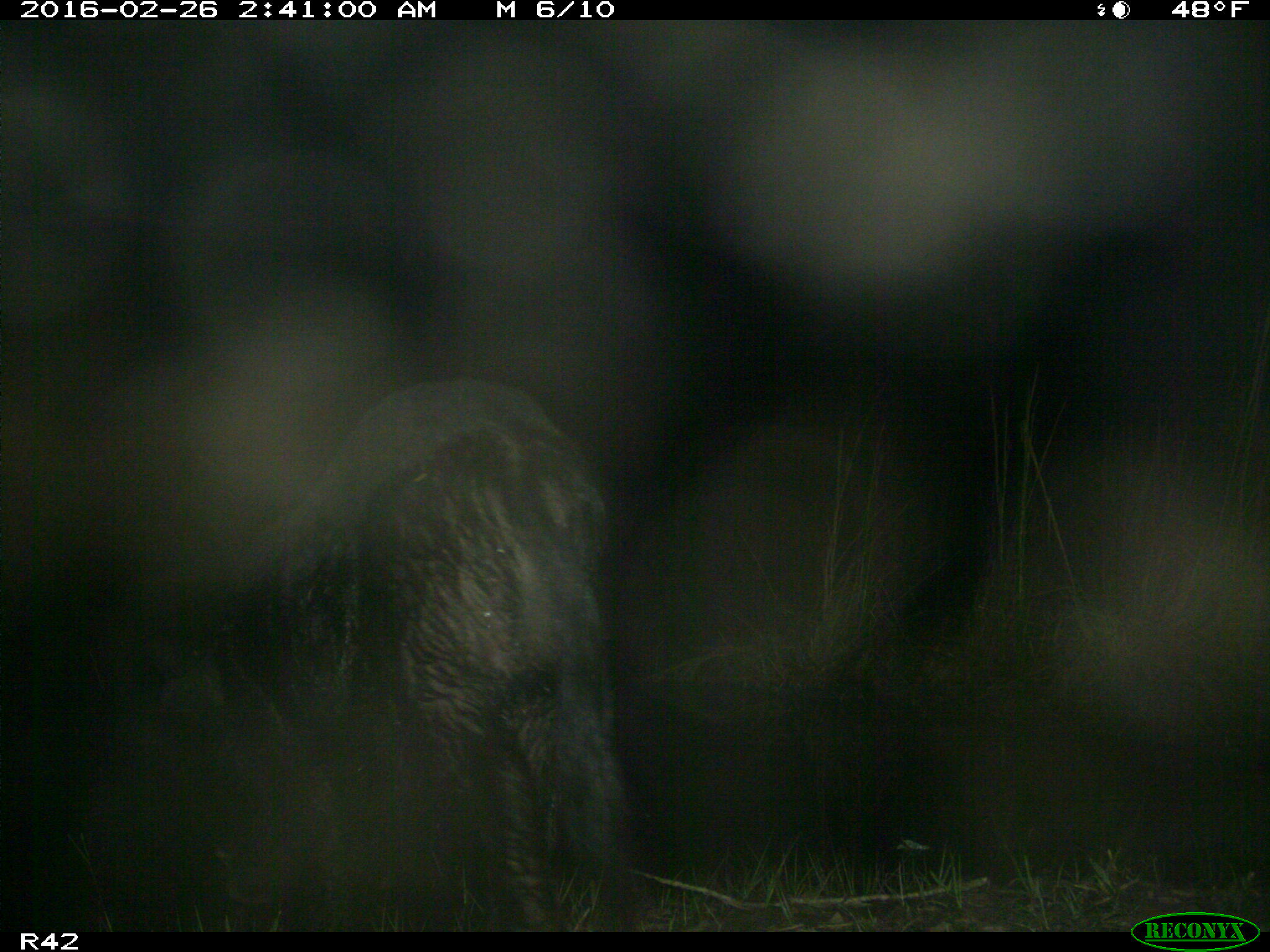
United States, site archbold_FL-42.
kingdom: Animalia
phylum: Chordata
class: Mammalia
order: Artiodactyla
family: Suidae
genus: Sus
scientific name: Sus scrofa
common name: wild boar